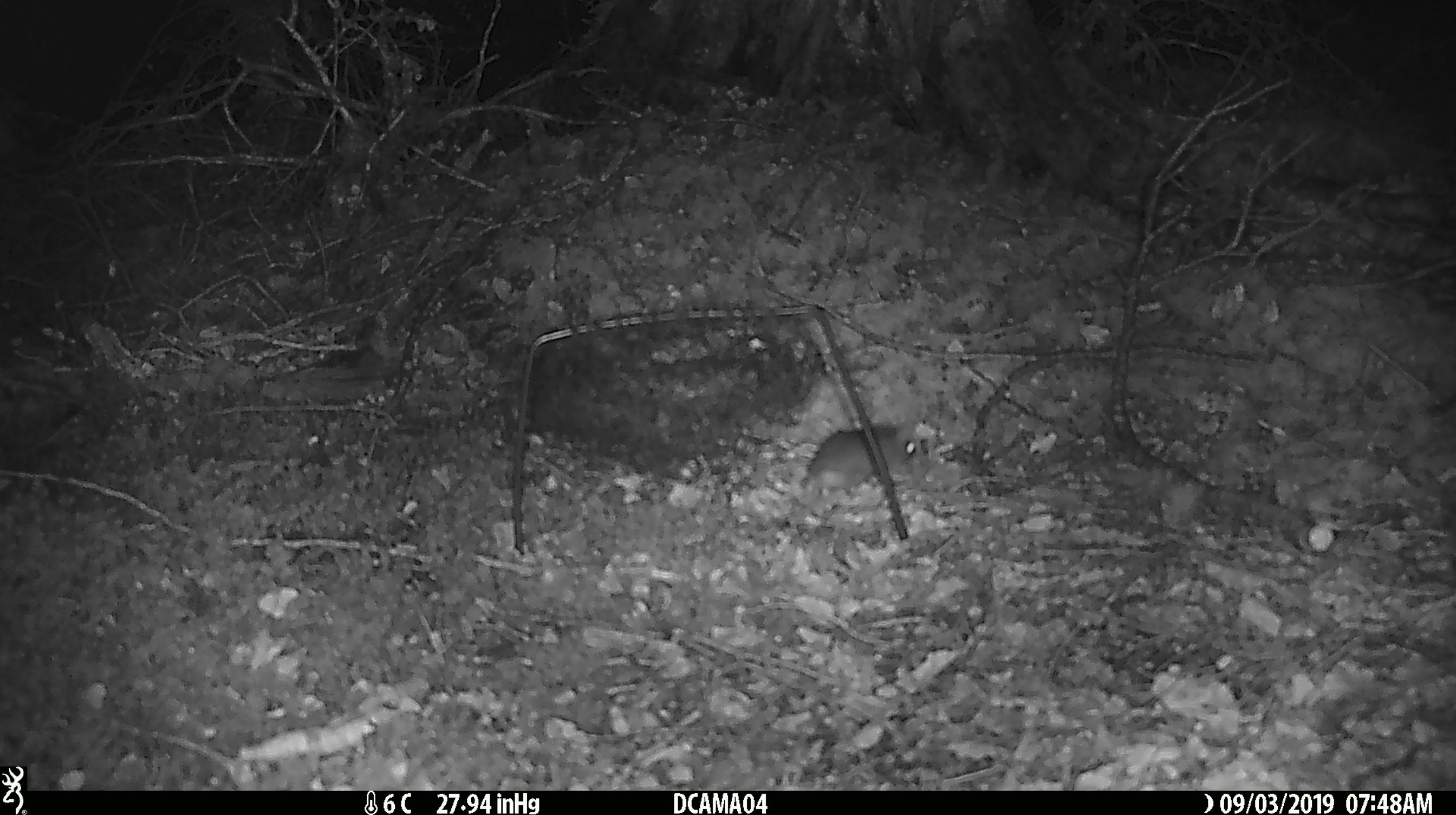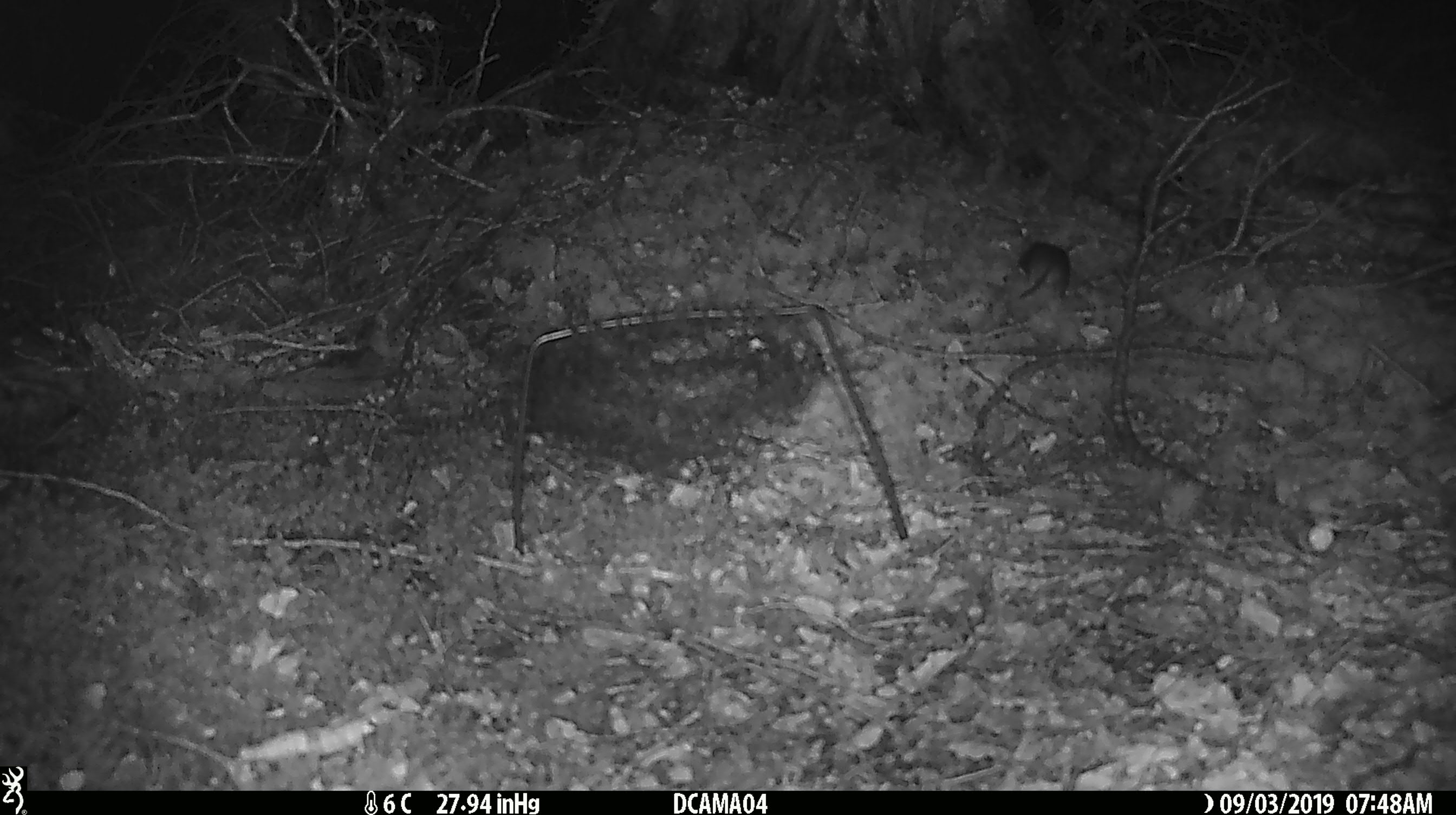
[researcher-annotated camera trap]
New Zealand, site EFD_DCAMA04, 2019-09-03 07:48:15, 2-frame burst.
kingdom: Animalia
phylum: Chordata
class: Mammalia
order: Rodentia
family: Muridae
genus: Mus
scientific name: Mus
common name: mouse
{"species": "mouse (Mus)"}